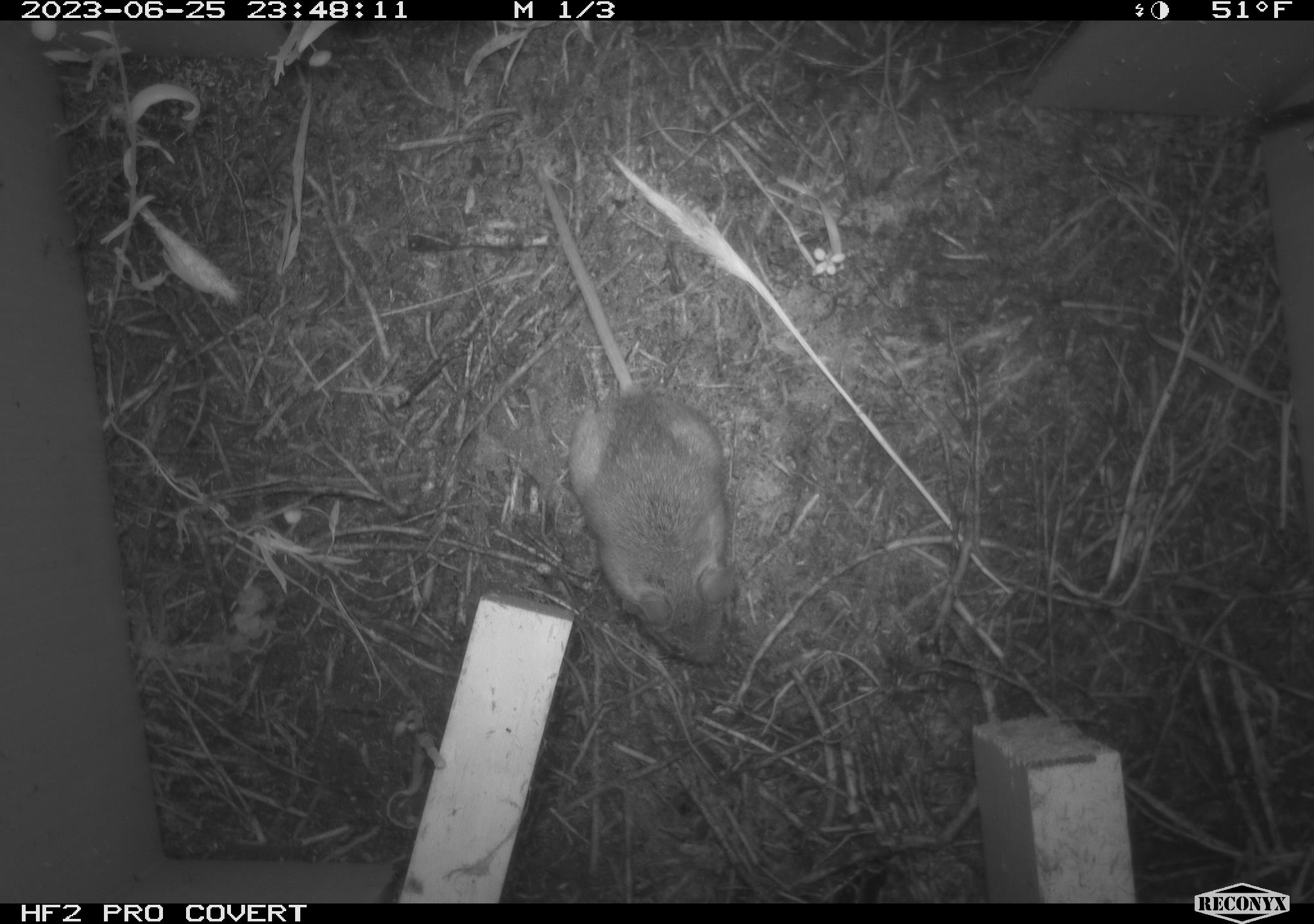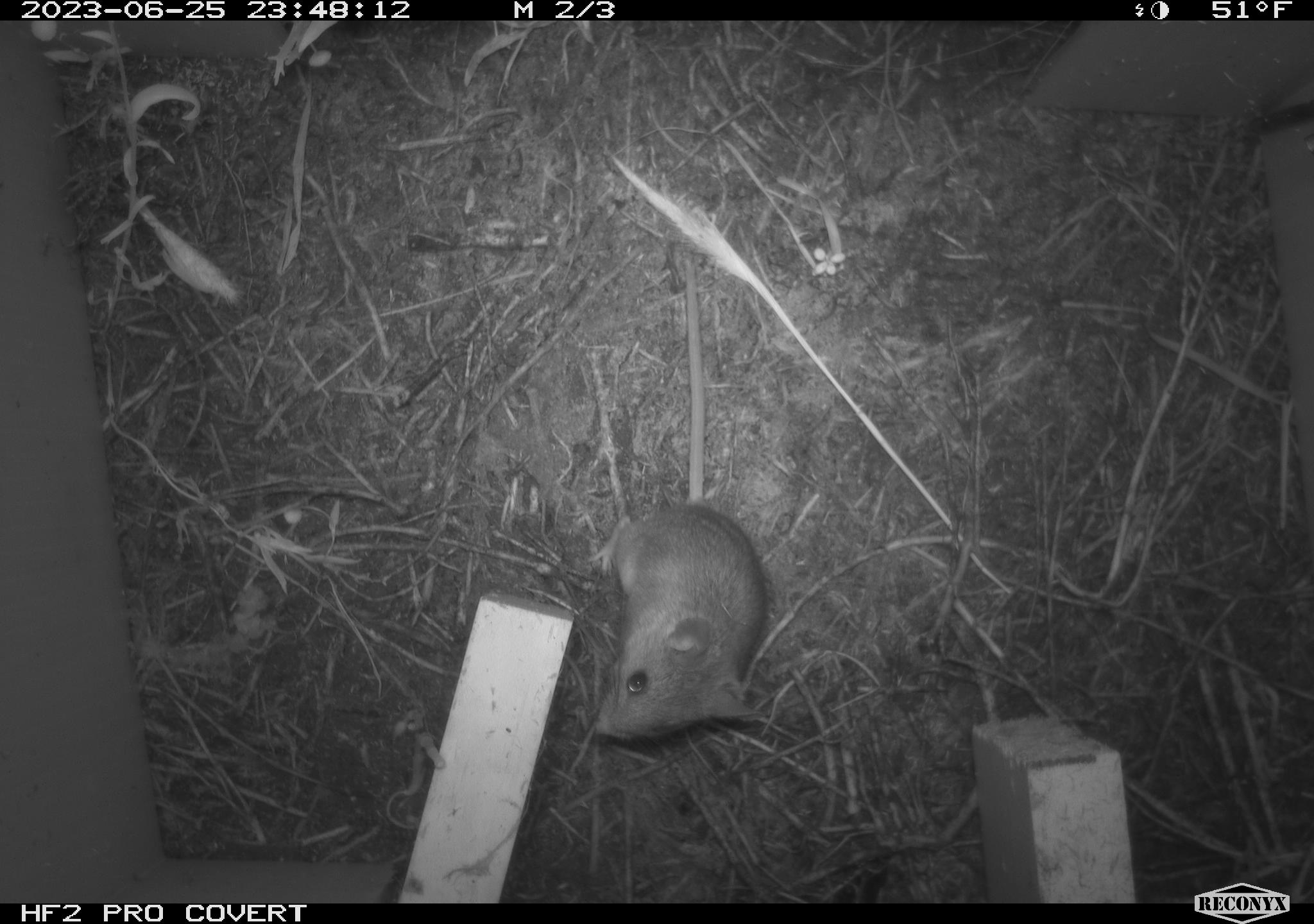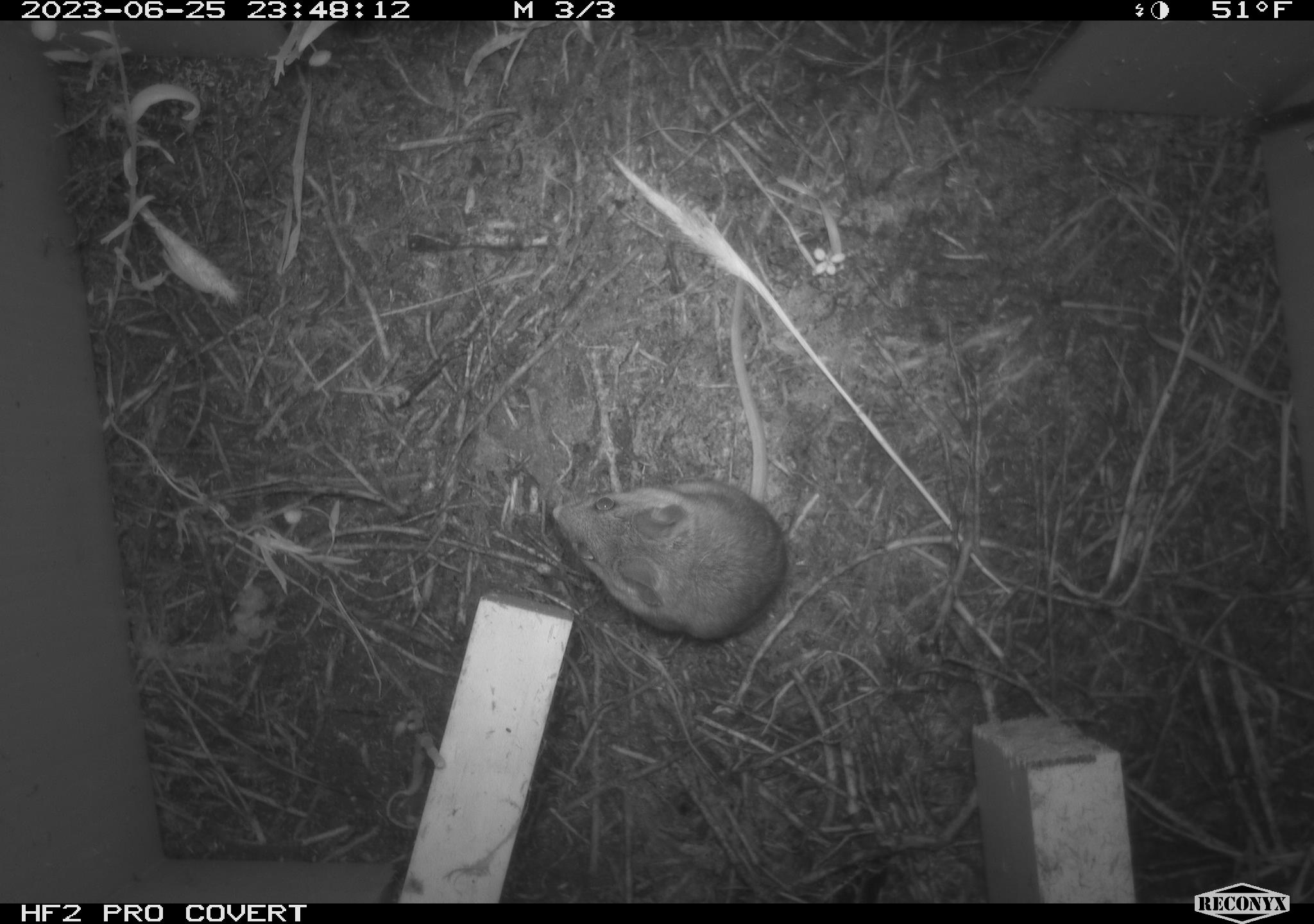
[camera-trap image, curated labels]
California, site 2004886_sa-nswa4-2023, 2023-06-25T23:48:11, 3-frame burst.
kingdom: Animalia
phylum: Chordata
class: Mammalia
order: Rodentia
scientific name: Rodentia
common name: mouse species